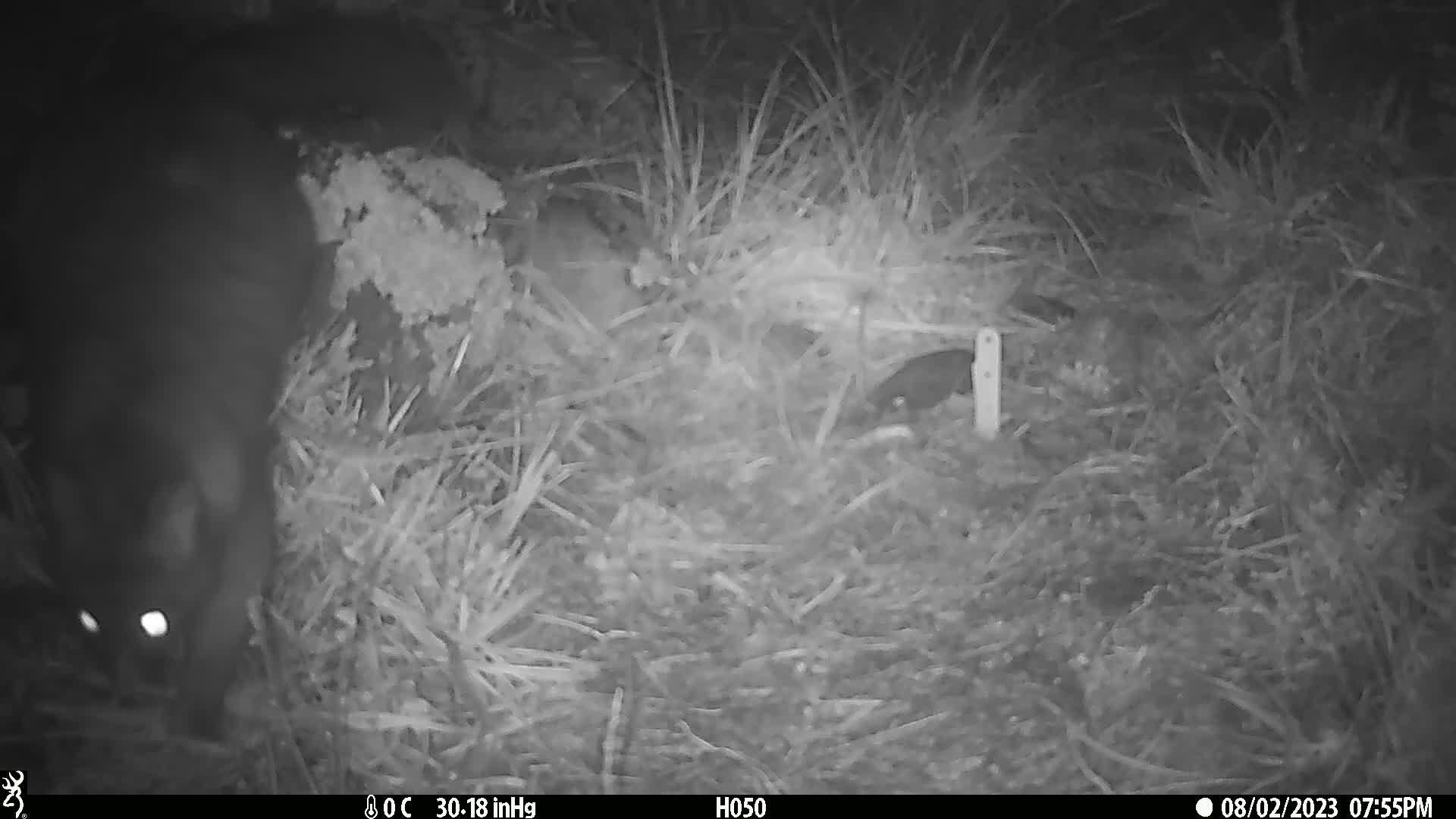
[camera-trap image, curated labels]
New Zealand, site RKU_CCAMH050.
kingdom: Animalia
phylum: Chordata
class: Mammalia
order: Diprotodontia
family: Phalangeridae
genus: Trichosurus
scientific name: Trichosurus vulpecula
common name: common brushtail possum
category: possum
Possum (common brushtail possum) (Trichosurus vulpecula).